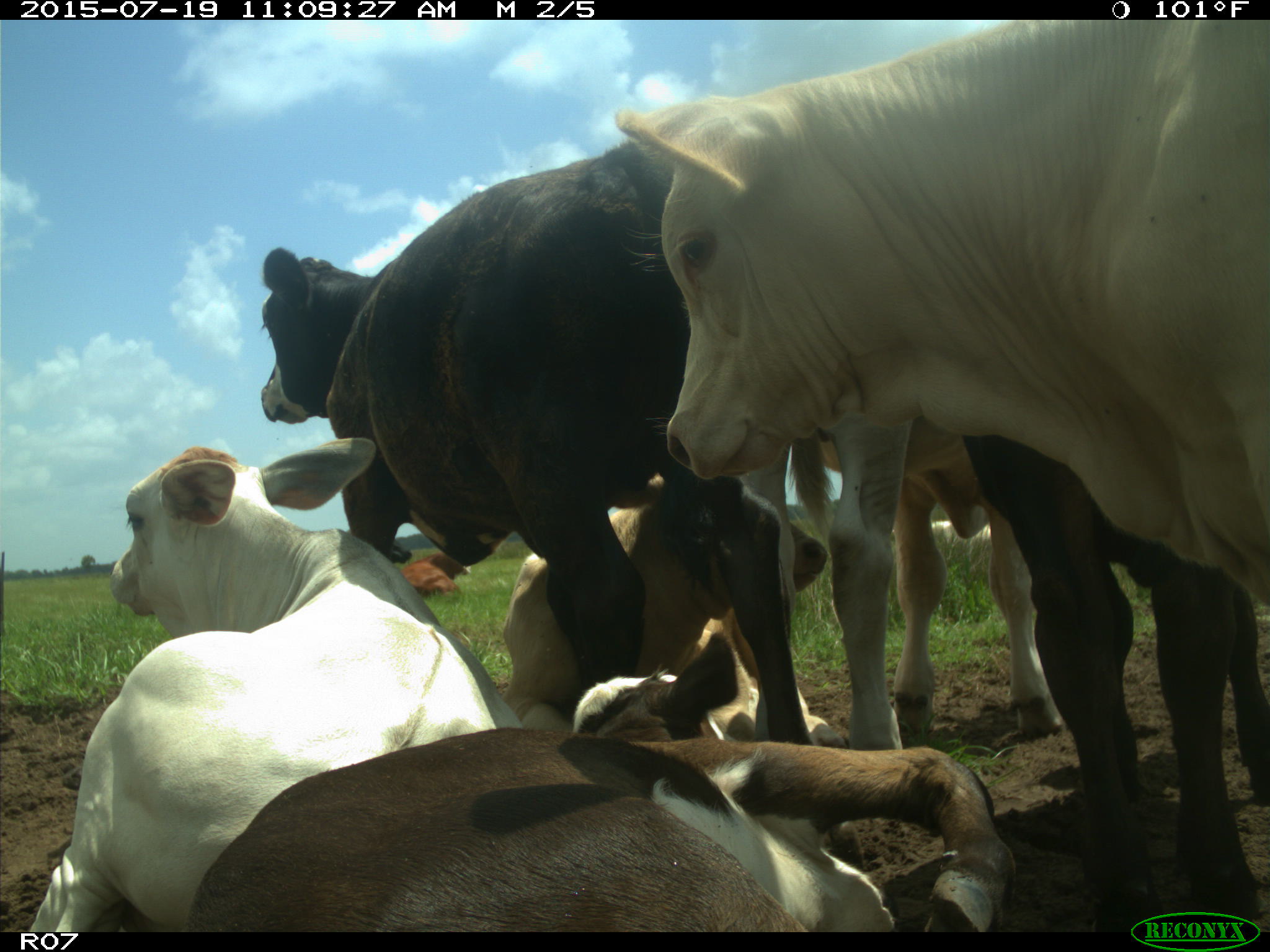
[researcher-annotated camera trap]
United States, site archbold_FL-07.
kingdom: Animalia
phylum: Chordata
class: Mammalia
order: Artiodactyla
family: Bovidae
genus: Bos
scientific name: Bos taurus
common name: domestic cow